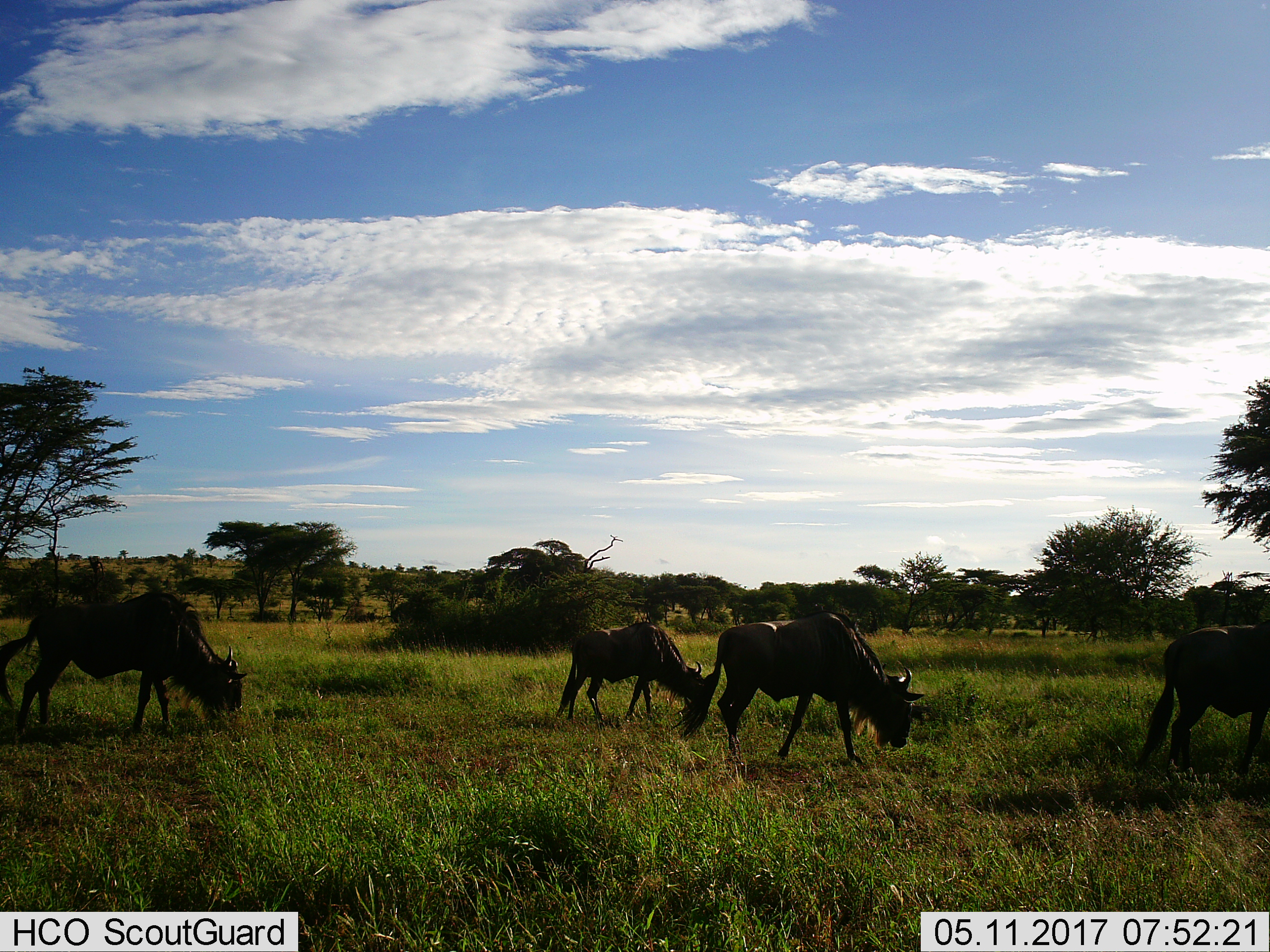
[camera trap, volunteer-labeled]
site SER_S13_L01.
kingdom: Animalia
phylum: Chordata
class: Mammalia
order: Artiodactyla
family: Bovidae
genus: Connochaetes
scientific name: Connochaetes taurinus taurinus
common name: blue wildebeest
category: wildebeestblue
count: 4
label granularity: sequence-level